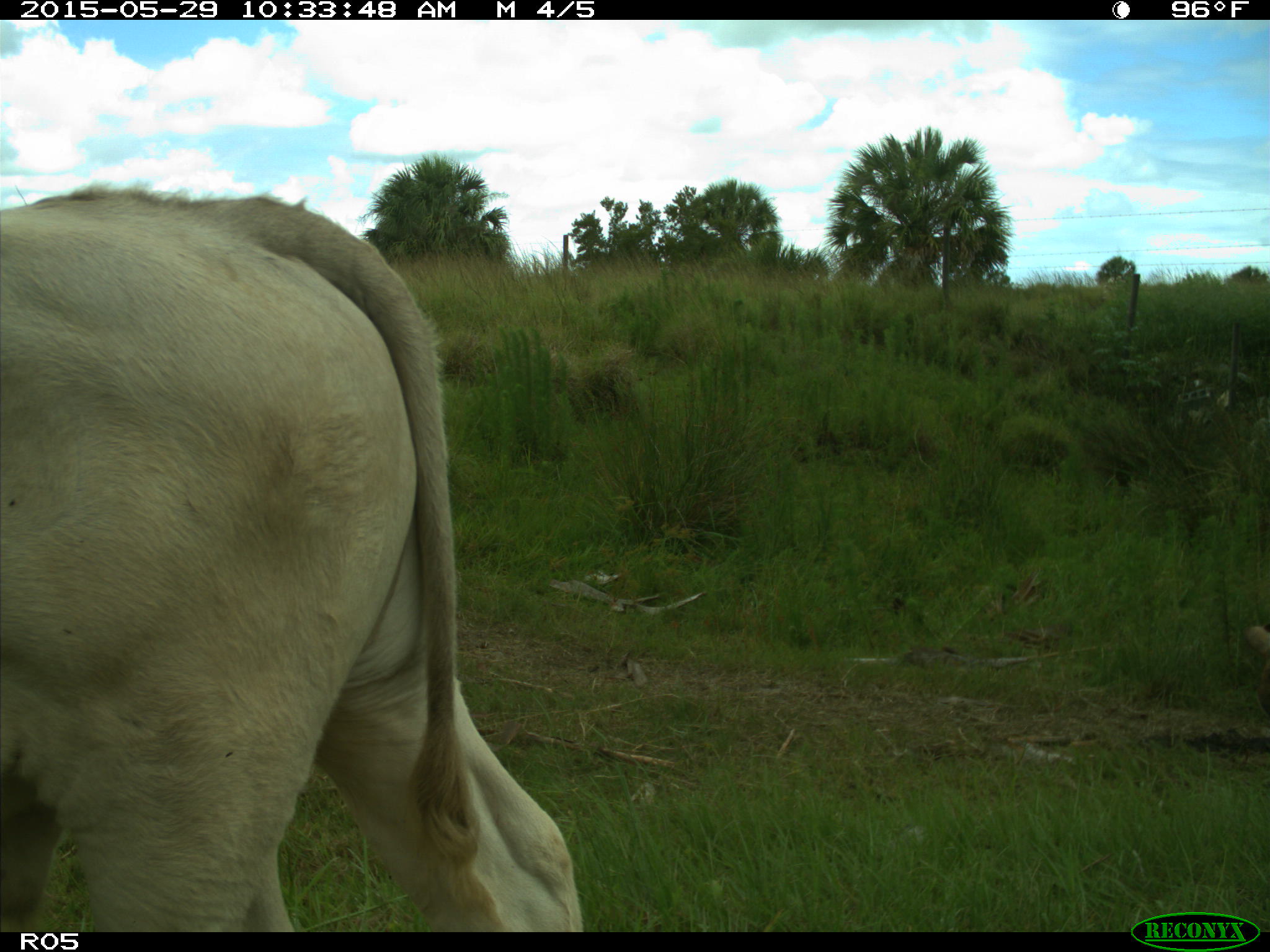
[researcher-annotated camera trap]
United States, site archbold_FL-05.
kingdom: Animalia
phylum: Chordata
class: Mammalia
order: Artiodactyla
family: Bovidae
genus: Bos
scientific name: Bos taurus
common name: domestic cow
Bos taurus (domestic cow).